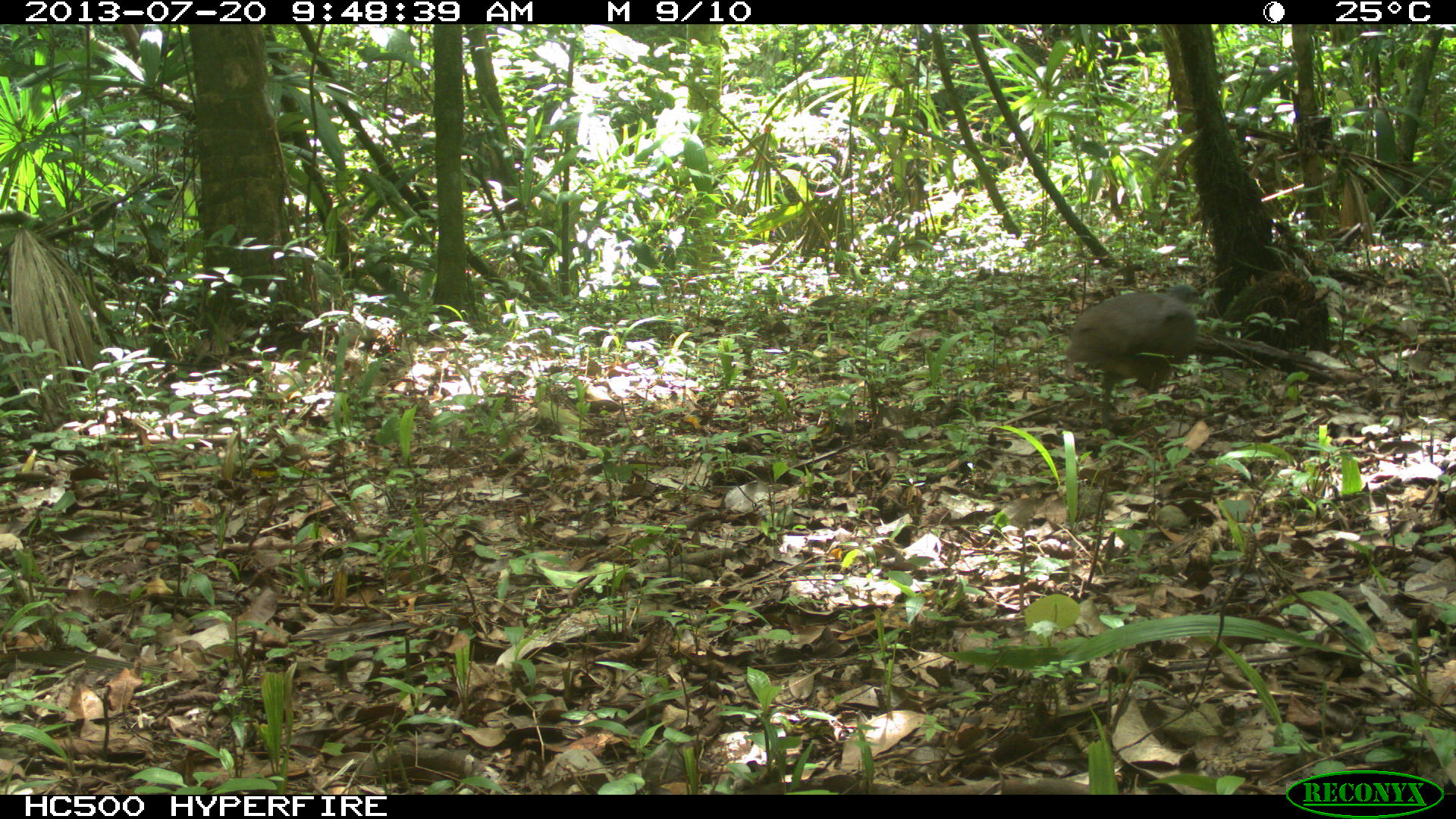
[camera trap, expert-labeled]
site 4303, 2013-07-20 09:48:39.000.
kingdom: Animalia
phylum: Chordata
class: Aves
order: Tinamiformes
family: Tinamidae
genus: Tinamus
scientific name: Tinamus major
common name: great tinamou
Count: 1.